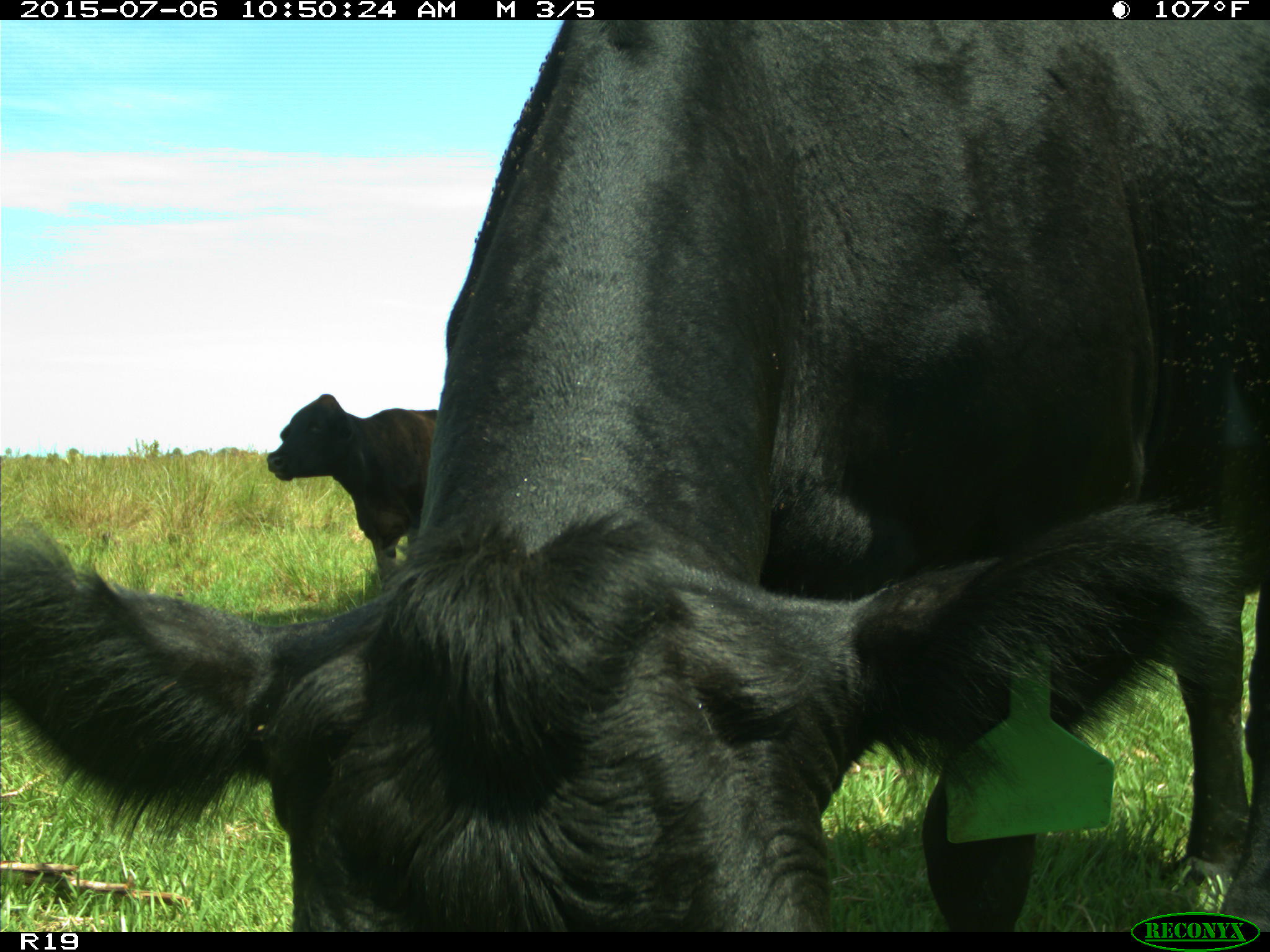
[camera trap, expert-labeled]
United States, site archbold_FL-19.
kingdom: Animalia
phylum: Chordata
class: Mammalia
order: Artiodactyla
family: Bovidae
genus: Bos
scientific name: Bos taurus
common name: domestic cow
Bos taurus (domestic cow).